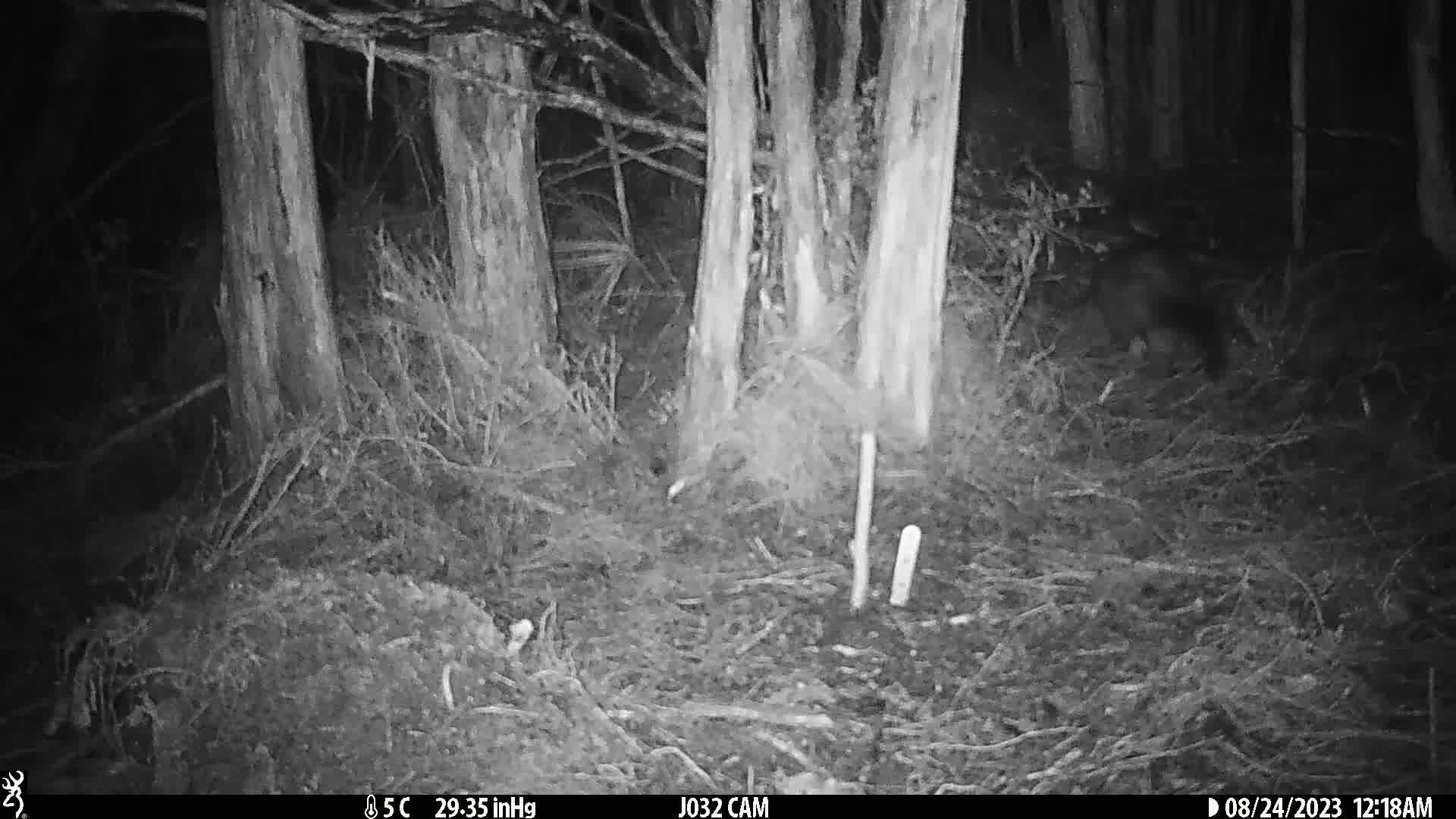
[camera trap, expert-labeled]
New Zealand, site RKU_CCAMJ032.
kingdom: Animalia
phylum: Chordata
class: Mammalia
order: Diprotodontia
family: Phalangeridae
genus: Trichosurus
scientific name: Trichosurus vulpecula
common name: common brushtail possum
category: possum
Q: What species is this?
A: Possum (common brushtail possum) (Trichosurus vulpecula).